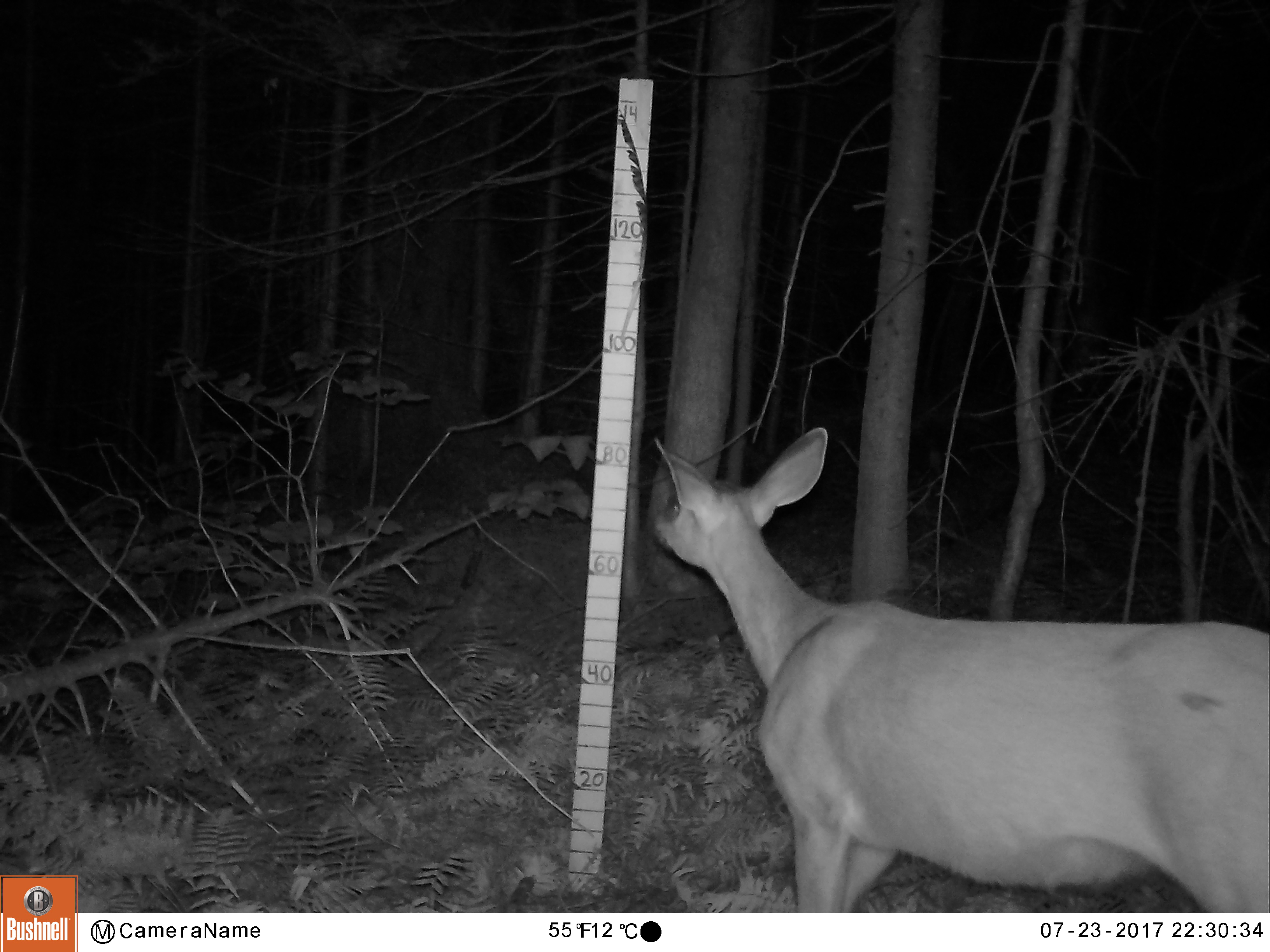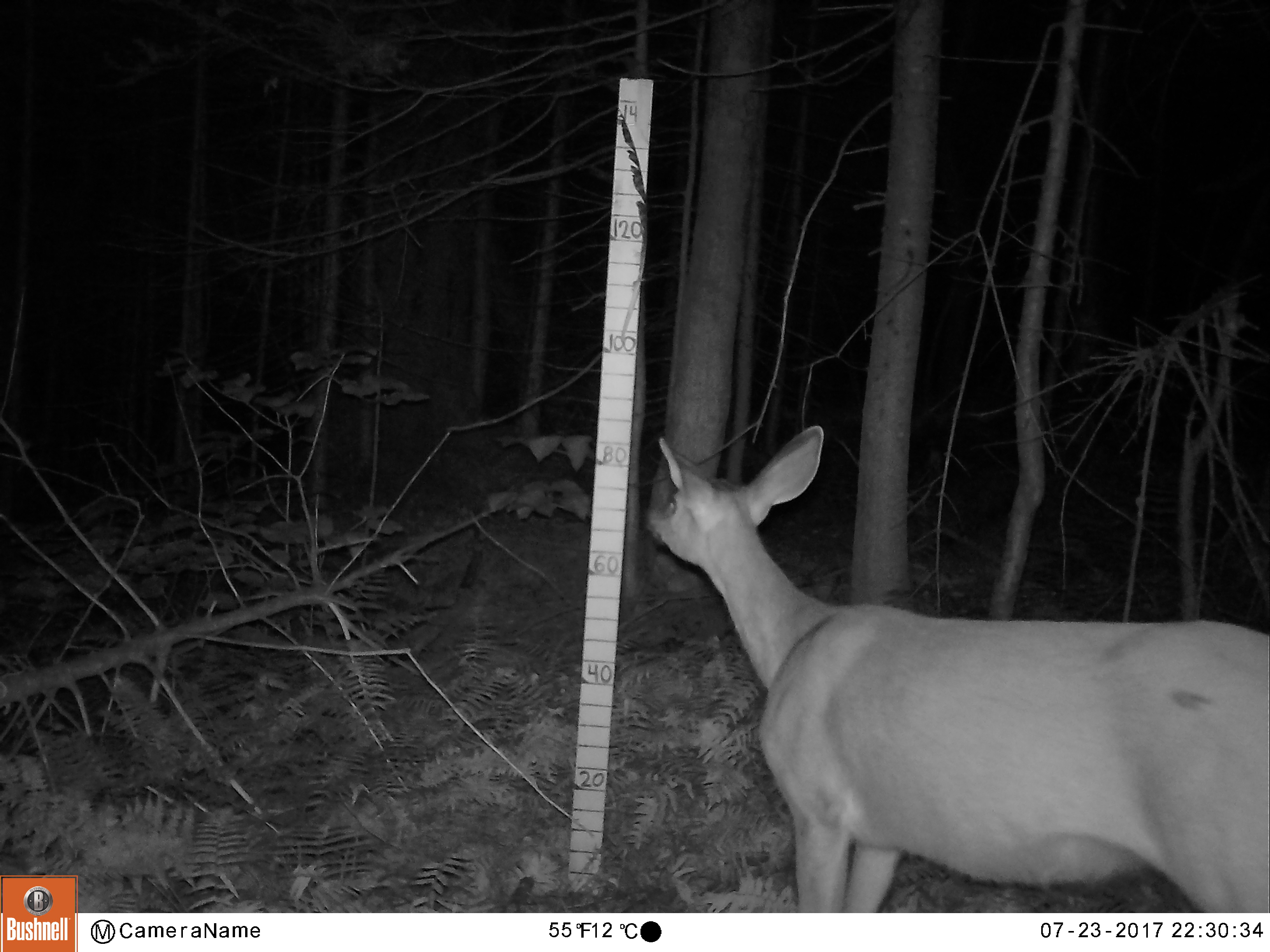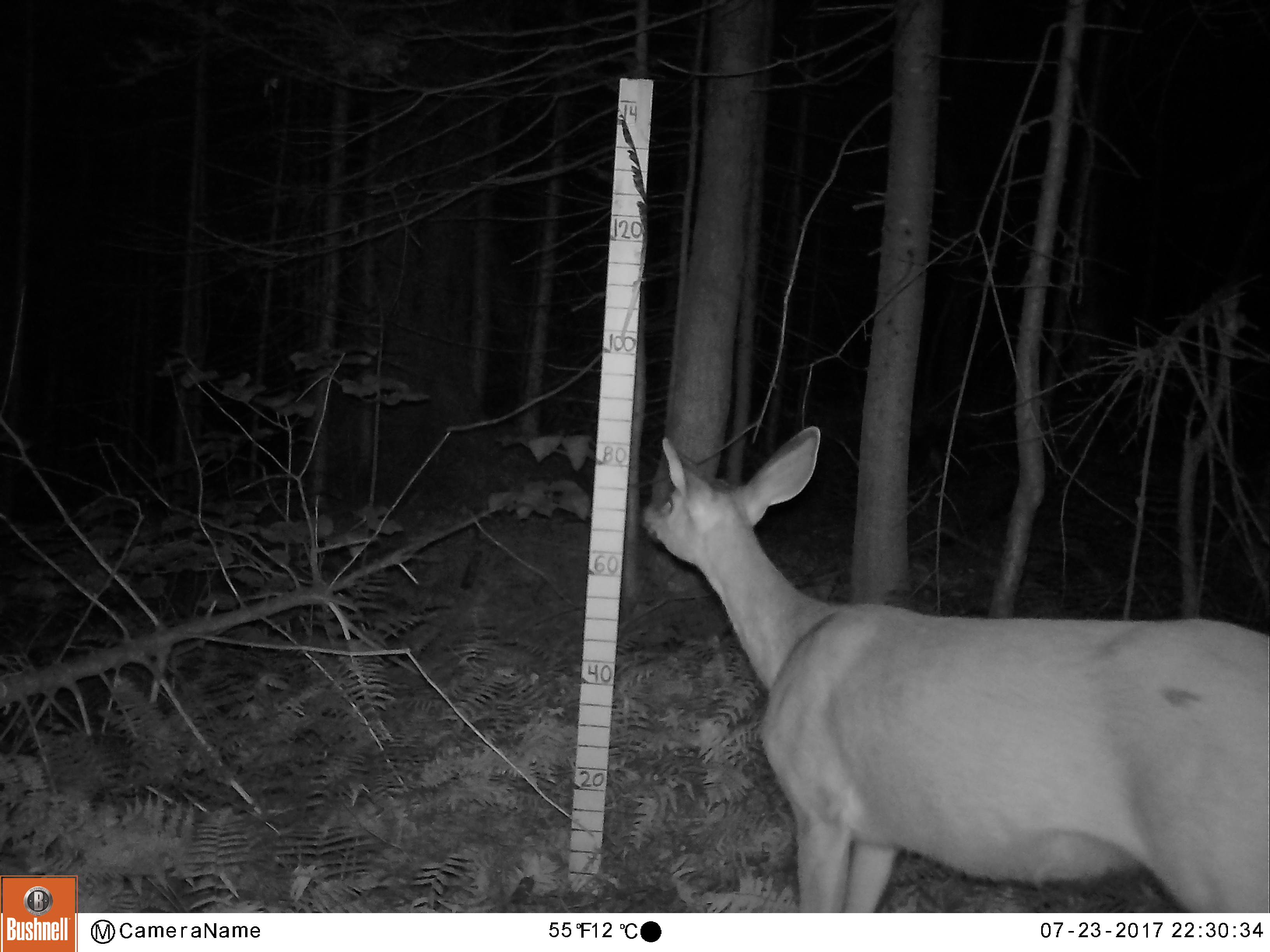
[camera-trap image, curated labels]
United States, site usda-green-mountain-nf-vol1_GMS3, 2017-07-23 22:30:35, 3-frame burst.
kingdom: Animalia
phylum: Chordata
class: Mammalia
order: Artiodactyla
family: Cervidae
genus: Odocoileus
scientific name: Odocoileus virginianus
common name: white-tailed deer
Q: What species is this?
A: White-tailed deer (Odocoileus virginianus).